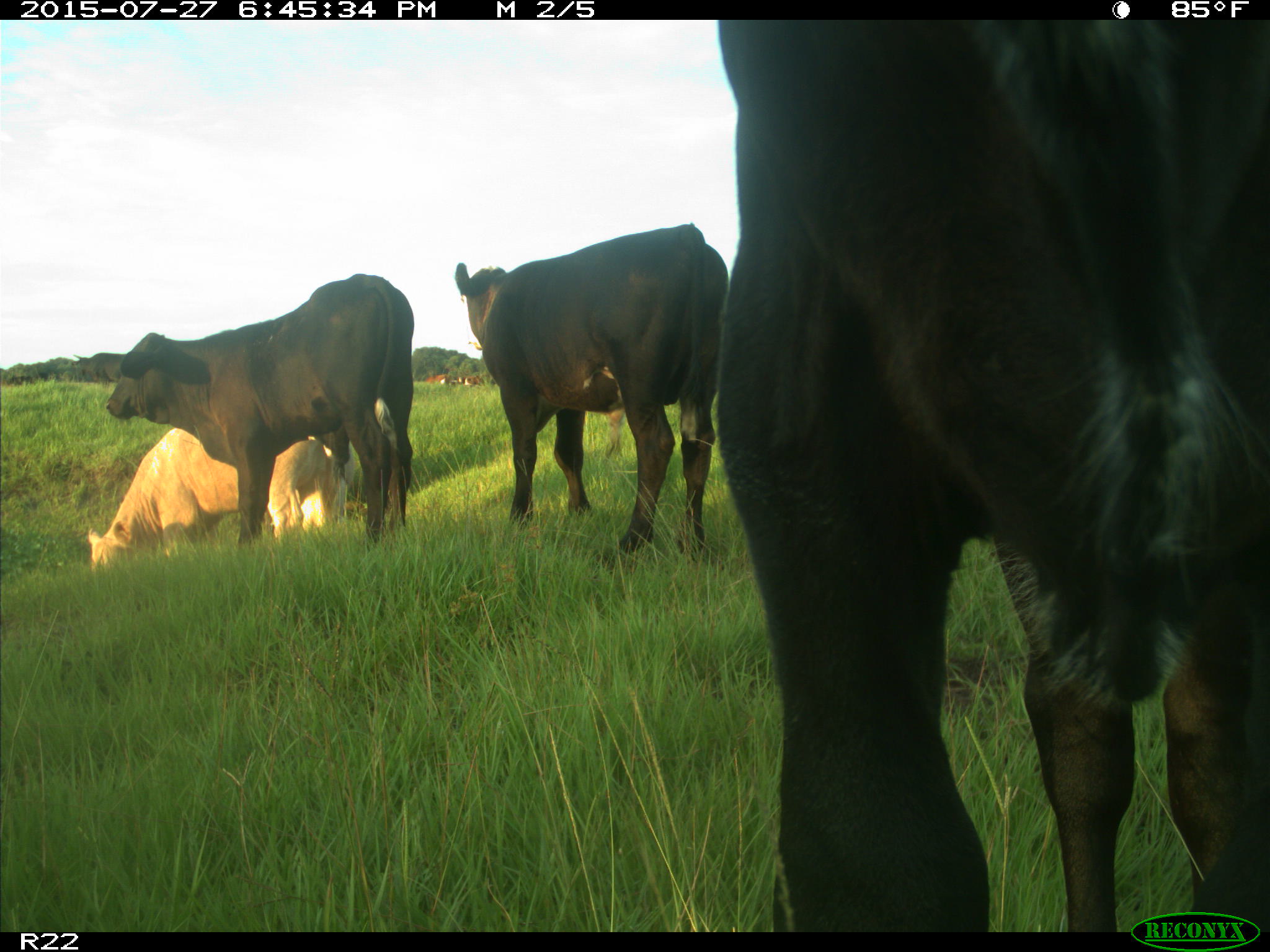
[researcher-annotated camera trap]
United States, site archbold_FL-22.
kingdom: Animalia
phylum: Chordata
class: Mammalia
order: Artiodactyla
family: Bovidae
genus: Bos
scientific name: Bos taurus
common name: domestic cow